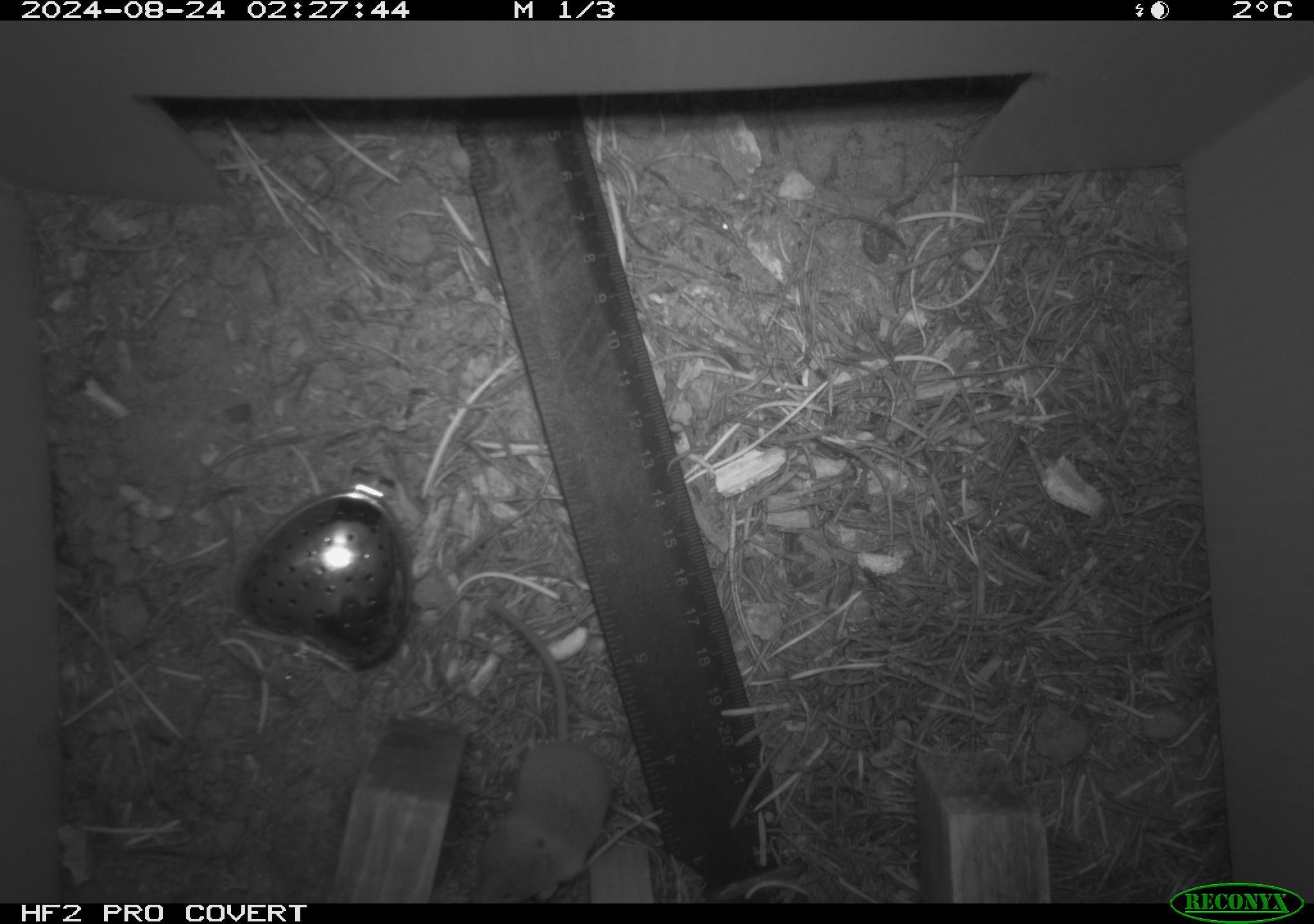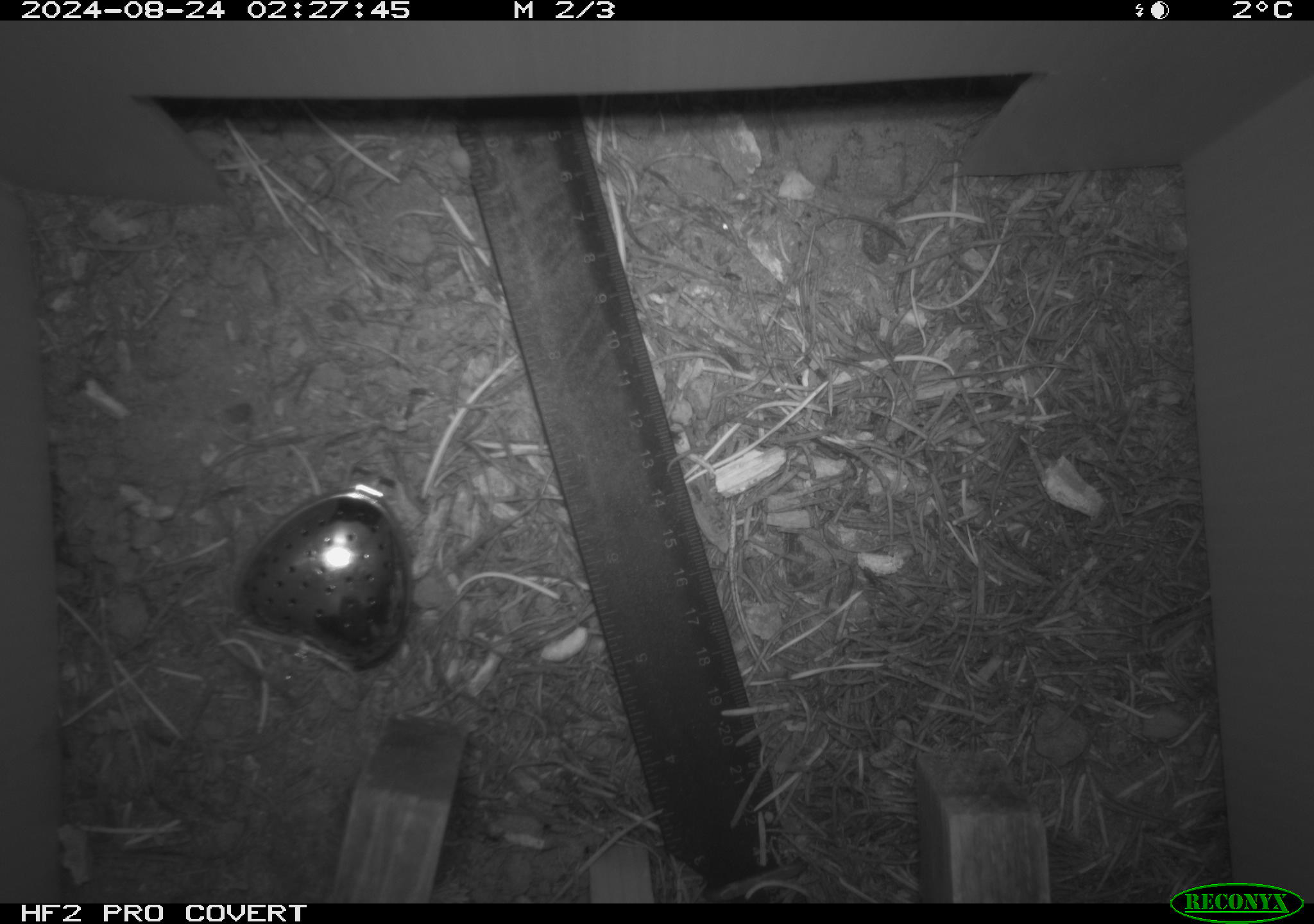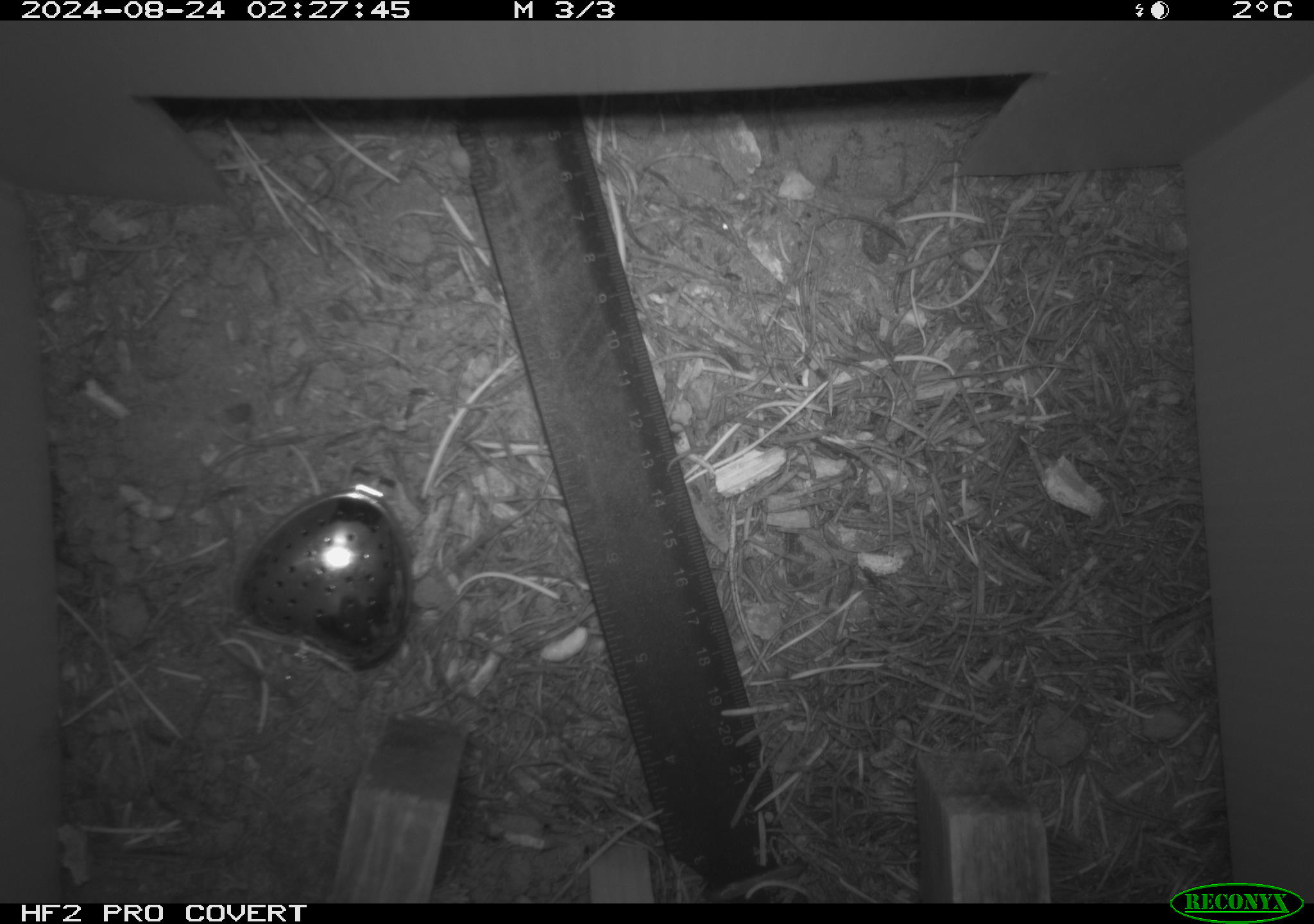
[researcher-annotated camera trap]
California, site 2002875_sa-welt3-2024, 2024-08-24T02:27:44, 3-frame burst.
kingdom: Animalia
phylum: Chordata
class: Mammalia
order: Eulipotyphla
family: Soricidae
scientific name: Soricidae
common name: shrews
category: soricidae family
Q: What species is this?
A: Soricidae family (shrews) (Soricidae).